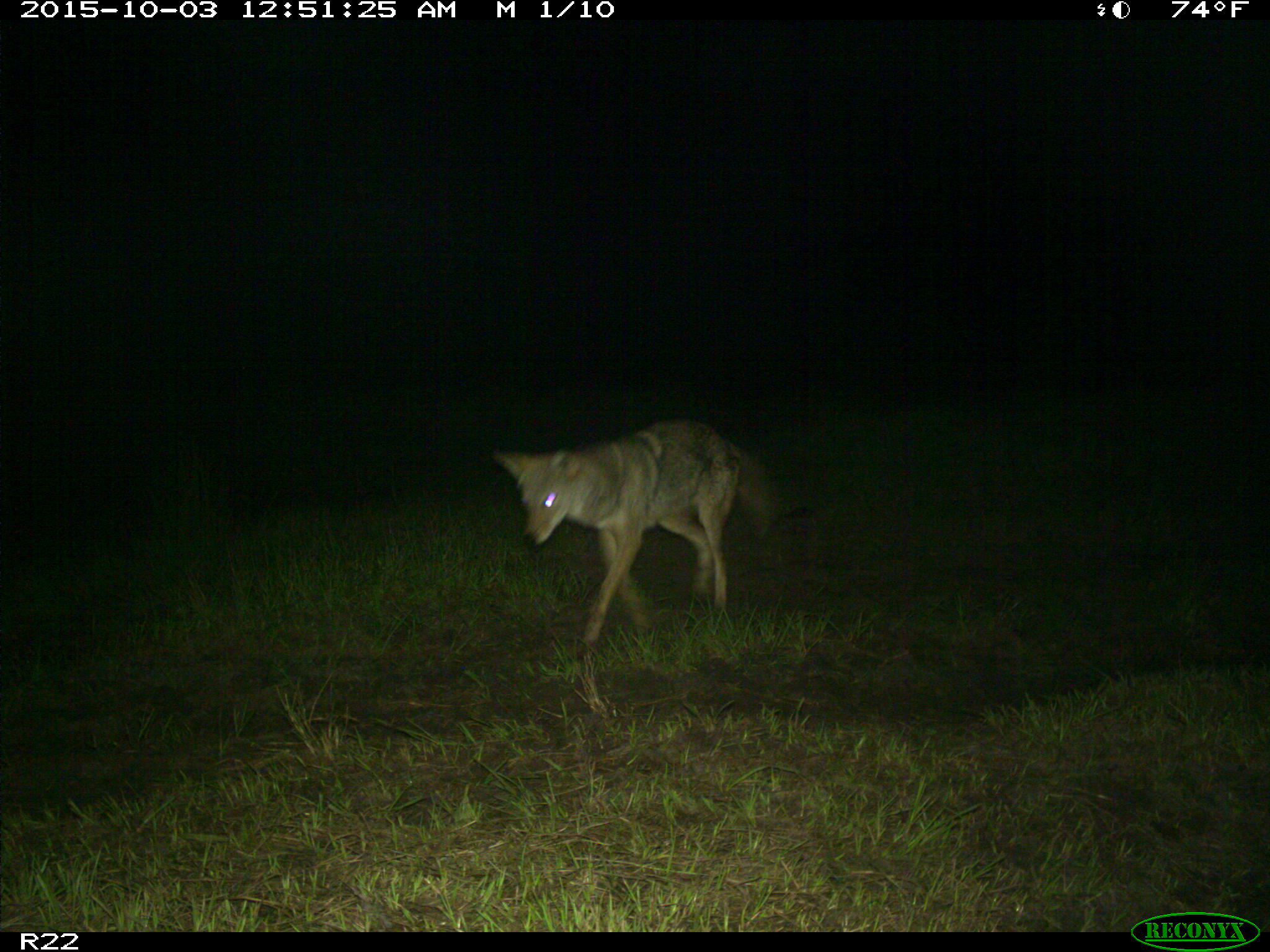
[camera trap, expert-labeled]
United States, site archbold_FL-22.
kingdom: Animalia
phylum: Chordata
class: Mammalia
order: Carnivora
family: Canidae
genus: Canis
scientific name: Canis latrans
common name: coyote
Canis latrans (coyote).